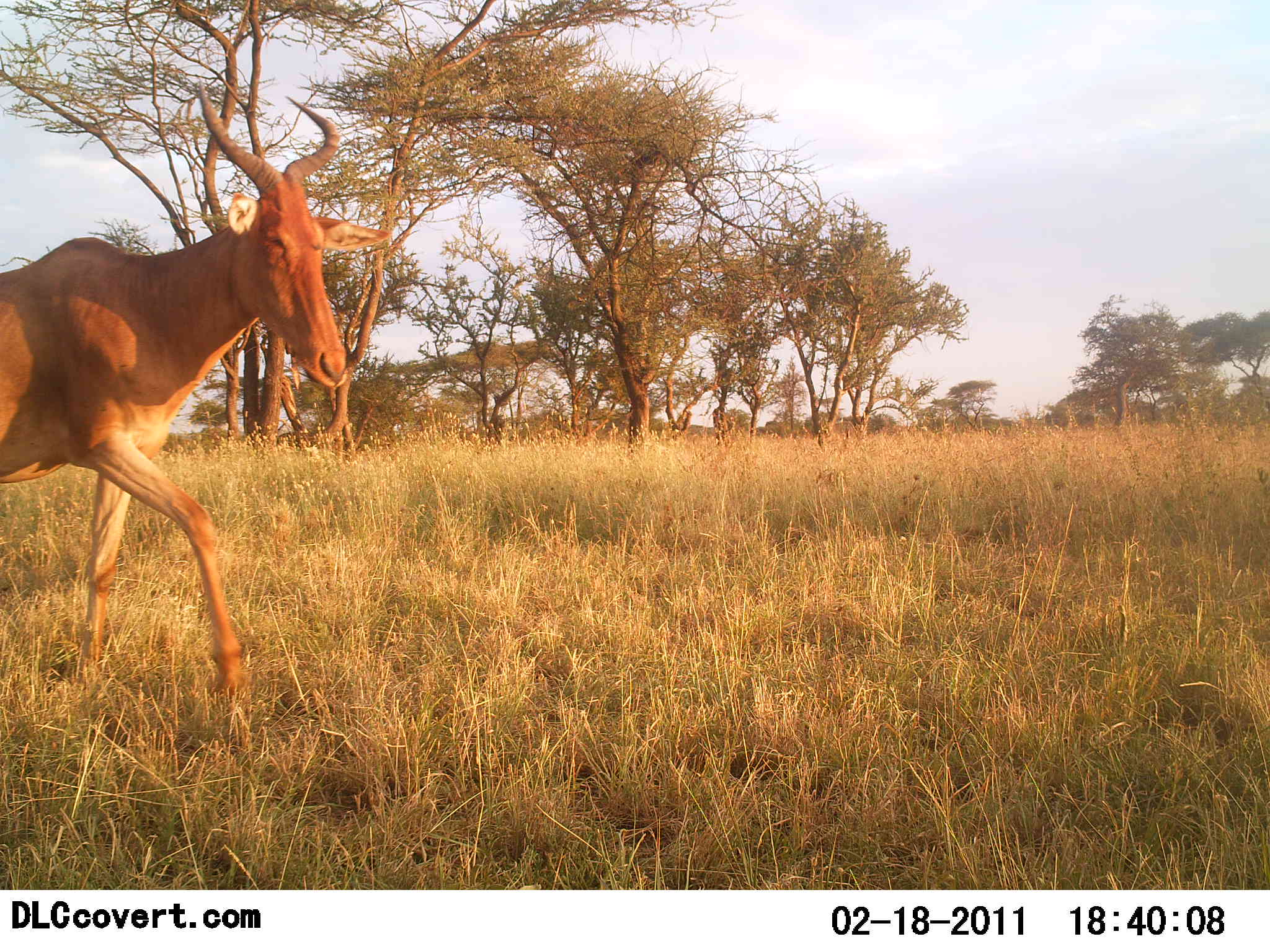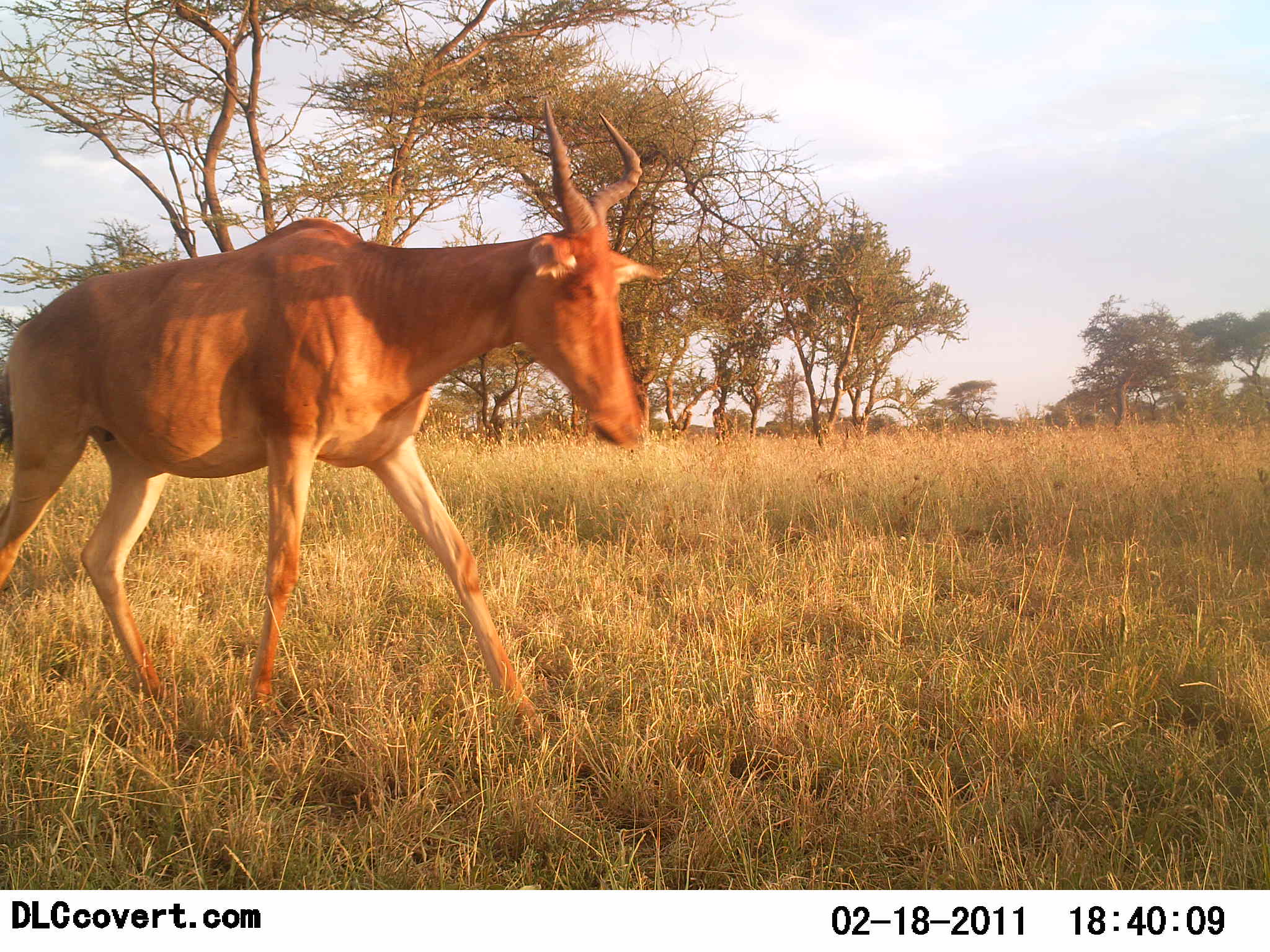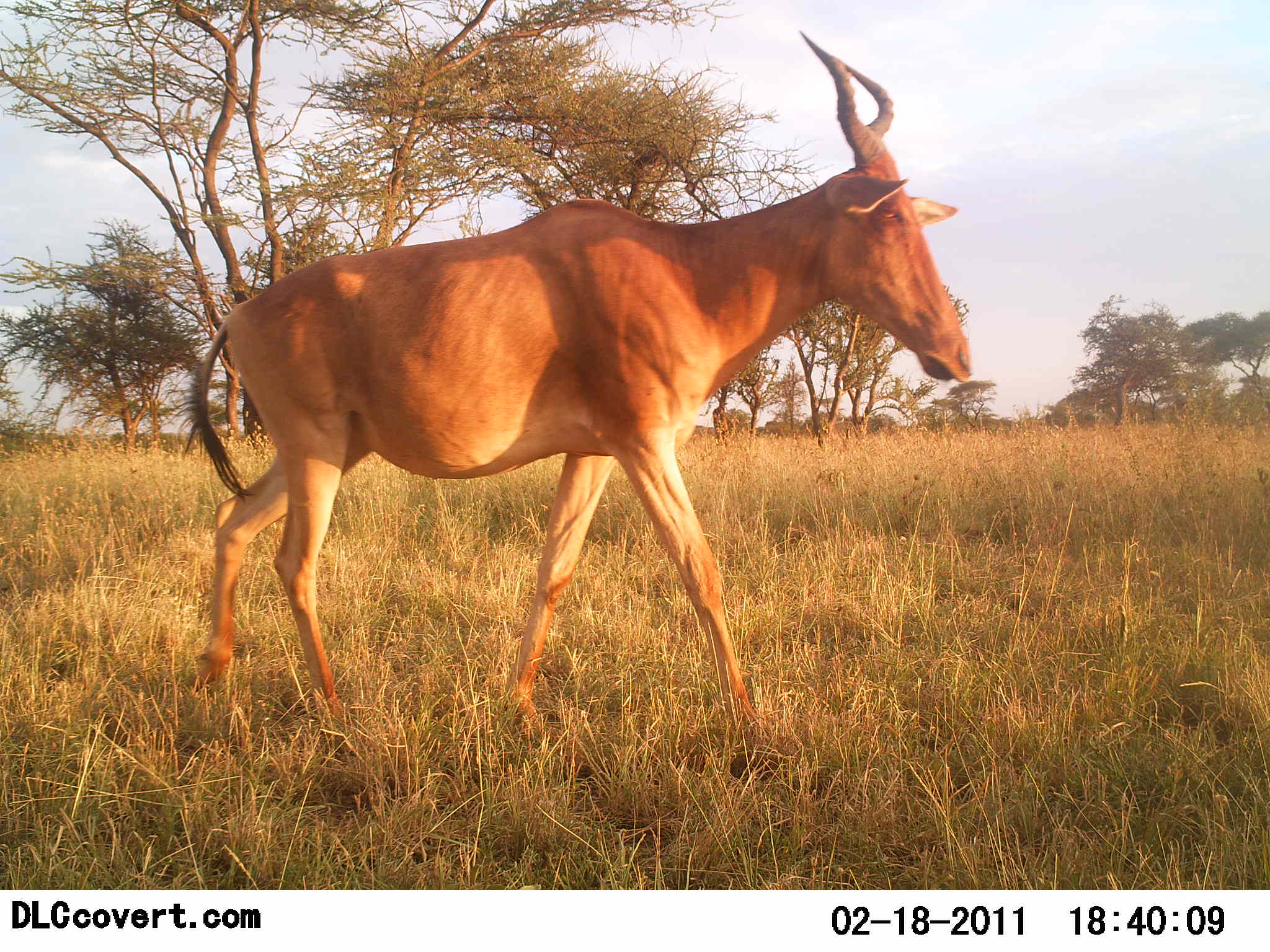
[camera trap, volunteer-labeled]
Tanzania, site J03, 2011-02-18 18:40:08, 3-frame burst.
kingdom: Animalia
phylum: Chordata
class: Mammalia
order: Artiodactyla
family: Bovidae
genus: Alcelaphus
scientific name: Alcelaphus buselaphus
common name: hartebeest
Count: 1.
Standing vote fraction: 0%.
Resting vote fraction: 0%.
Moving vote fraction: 100%.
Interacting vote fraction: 0%.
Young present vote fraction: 0%.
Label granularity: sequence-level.